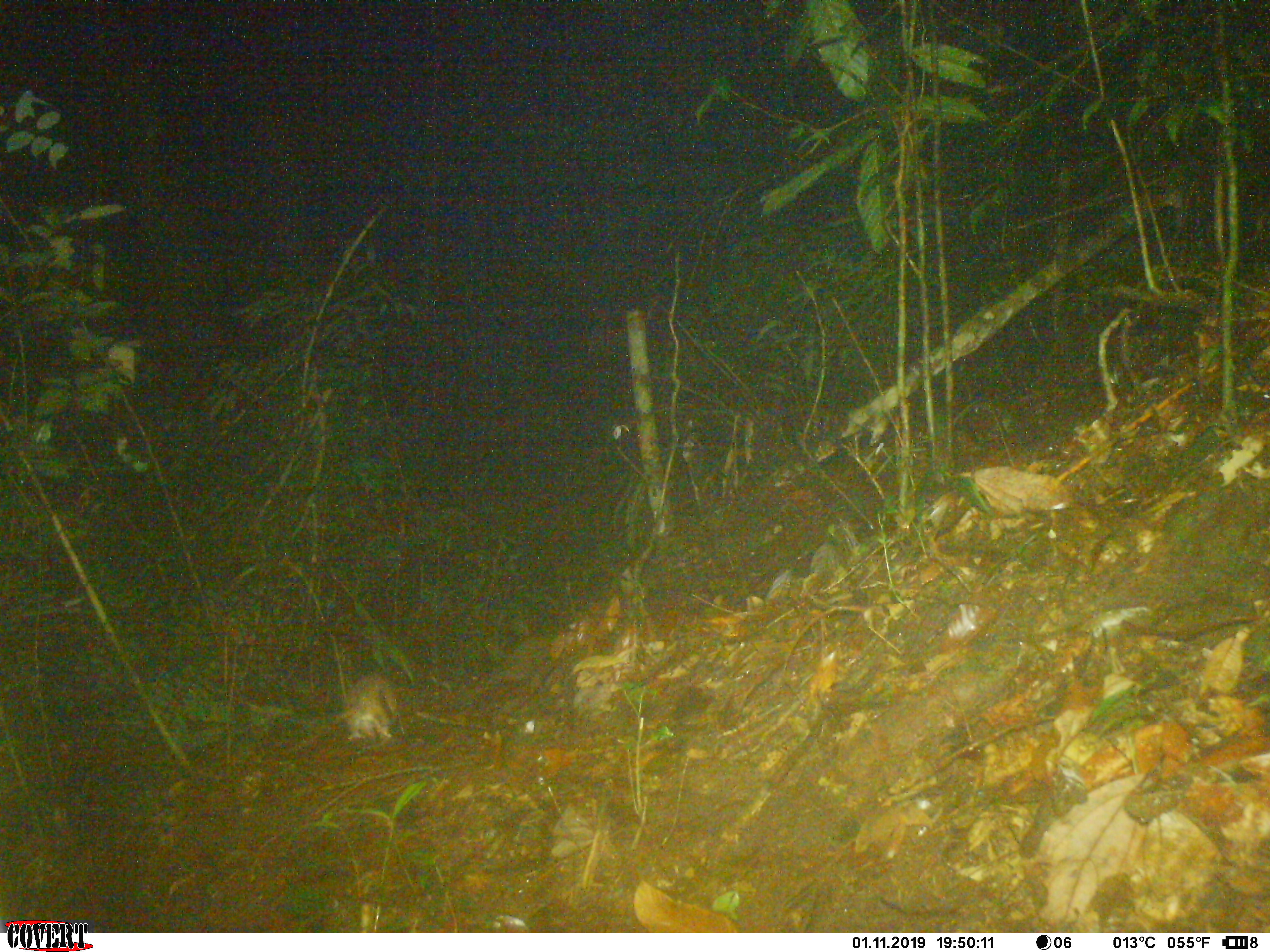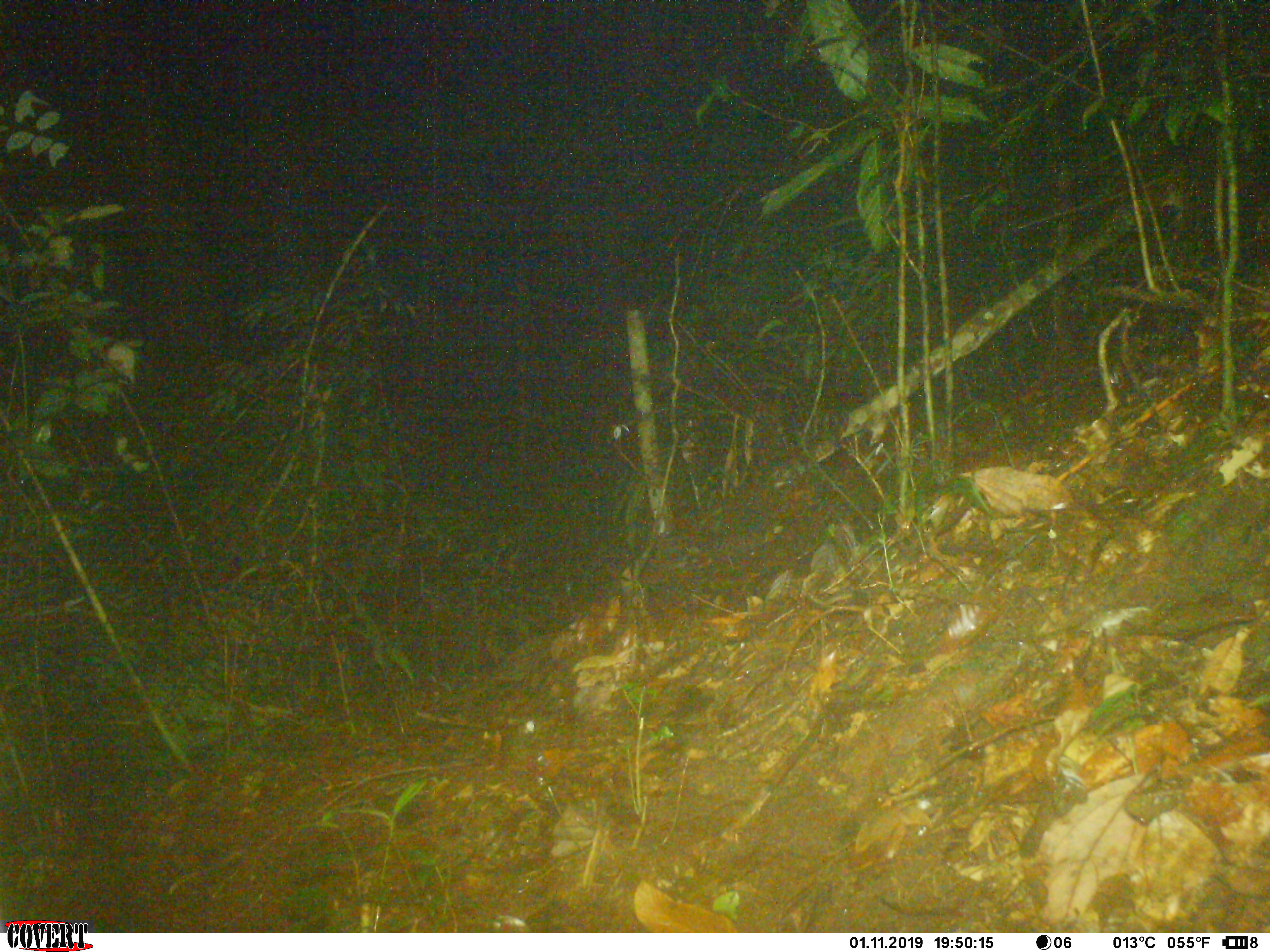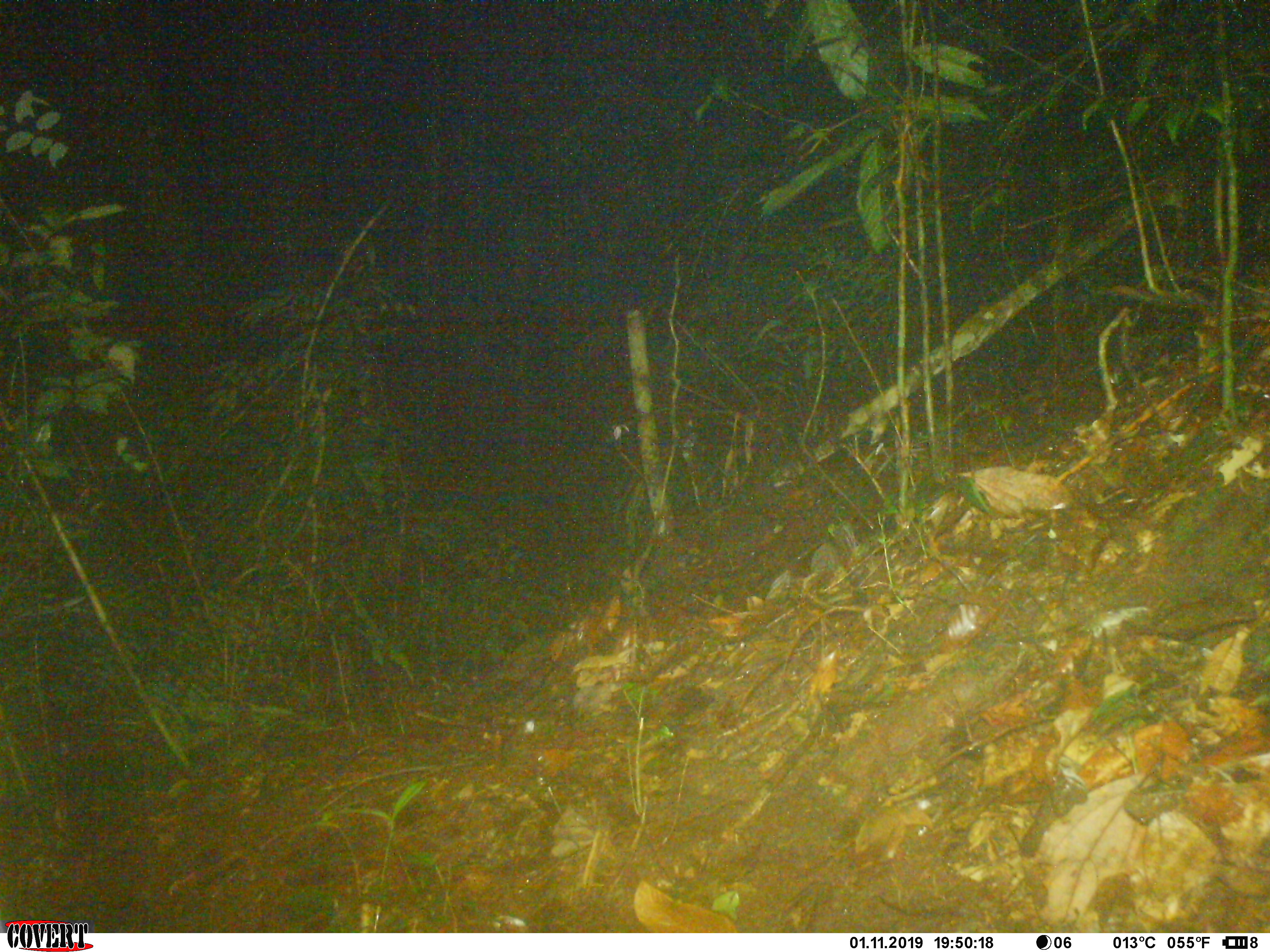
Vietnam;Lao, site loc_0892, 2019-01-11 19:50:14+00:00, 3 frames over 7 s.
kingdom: Animalia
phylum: Chordata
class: Mammalia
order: Rodentia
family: Muridae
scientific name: Muridae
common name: old-world mice and rats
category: unidentified murid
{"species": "unidentified murid (old-world mice and rats) (Muridae)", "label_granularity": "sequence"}